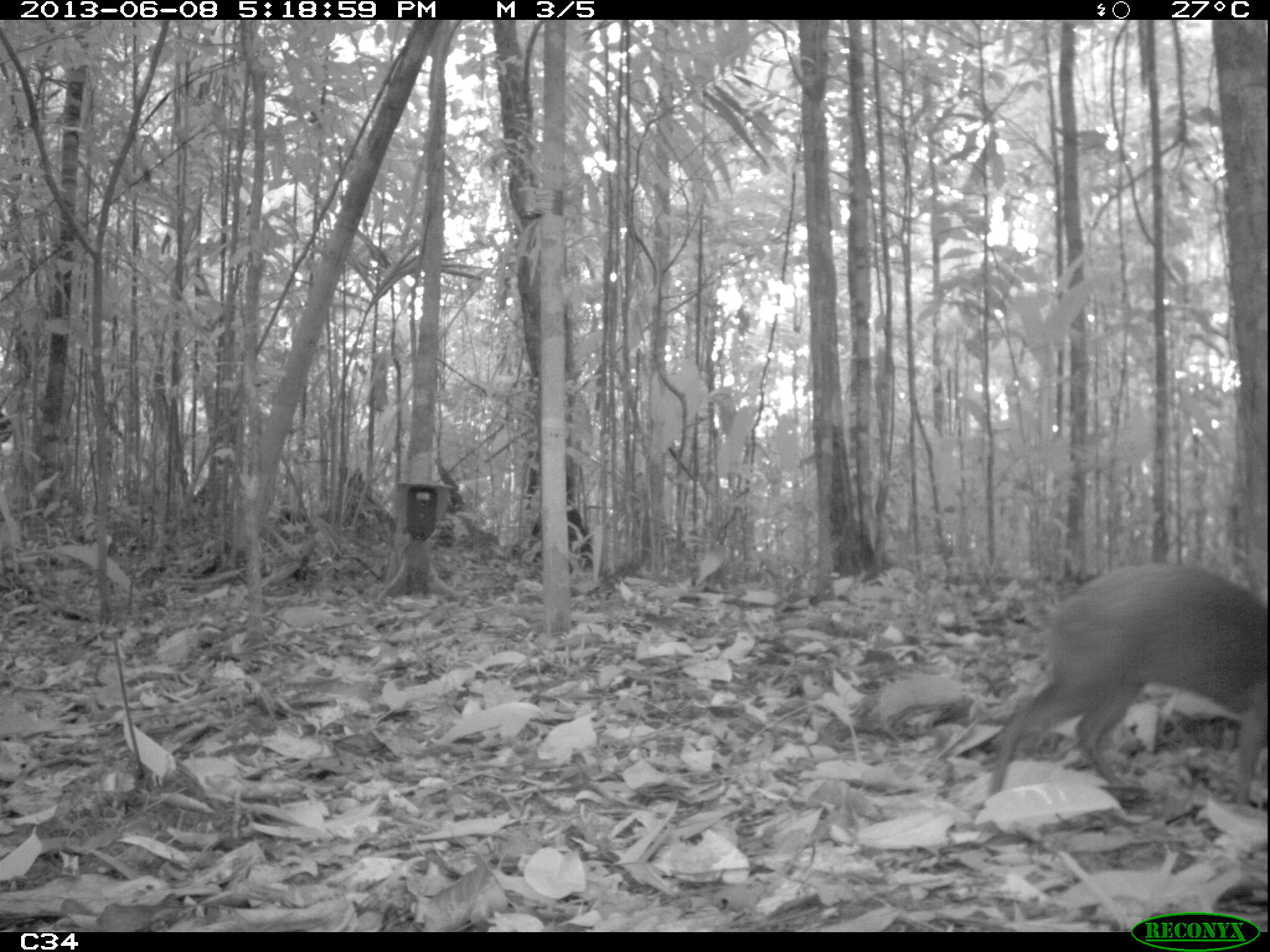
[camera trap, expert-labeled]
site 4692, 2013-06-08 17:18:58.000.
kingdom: Animalia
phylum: Chordata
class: Mammalia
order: Rodentia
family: Dasyproctidae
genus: Dasyprocta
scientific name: Dasyprocta leporina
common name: red-rumped agouti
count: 1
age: adult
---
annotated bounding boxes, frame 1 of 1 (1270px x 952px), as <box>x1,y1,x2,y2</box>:
dasyprocta leporina: <box>985,559,1265,802</box>